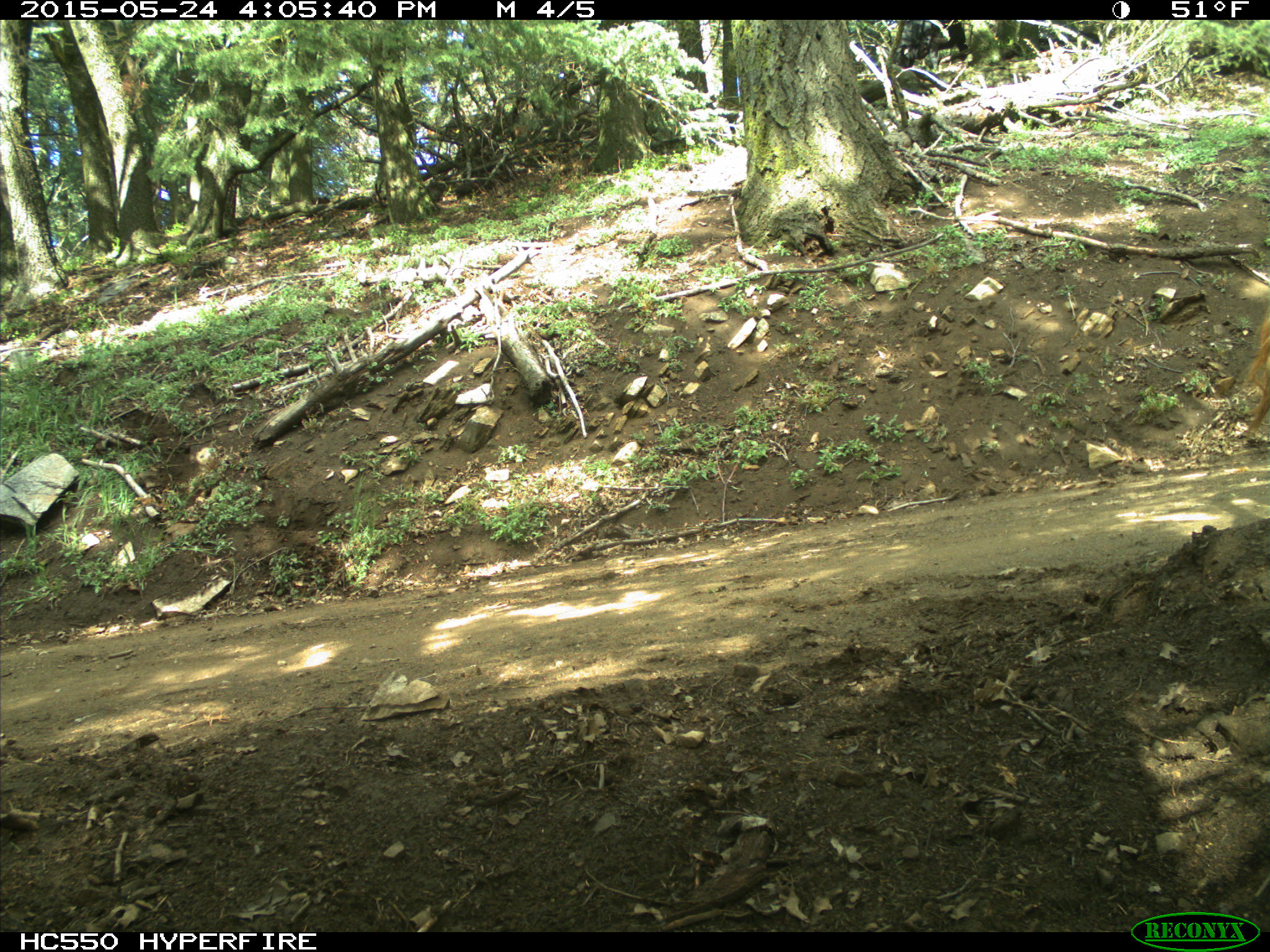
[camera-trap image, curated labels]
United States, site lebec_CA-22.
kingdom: Animalia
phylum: Chordata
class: Mammalia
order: Artiodactyla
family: Bovidae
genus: Bos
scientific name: Bos taurus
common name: domestic cow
Bos taurus (domestic cow).